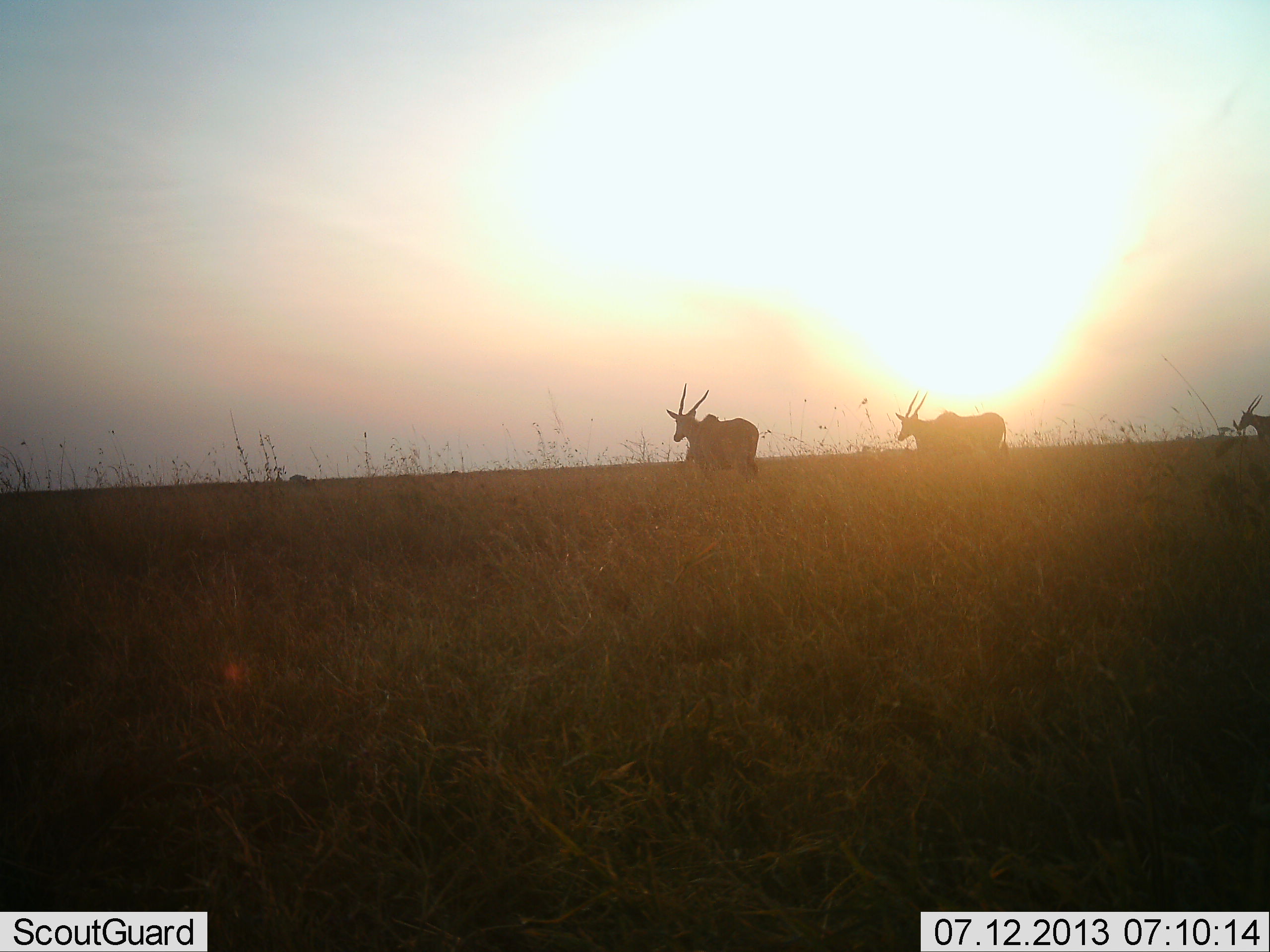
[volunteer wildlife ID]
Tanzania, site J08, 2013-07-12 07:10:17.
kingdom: Animalia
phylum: Chordata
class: Mammalia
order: Artiodactyla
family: Bovidae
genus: Tragelaphus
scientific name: Tragelaphus oryx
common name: eland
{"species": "eland (Tragelaphus oryx)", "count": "3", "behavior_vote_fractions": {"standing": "32%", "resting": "5%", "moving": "77%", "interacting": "0%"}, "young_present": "0%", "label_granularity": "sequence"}